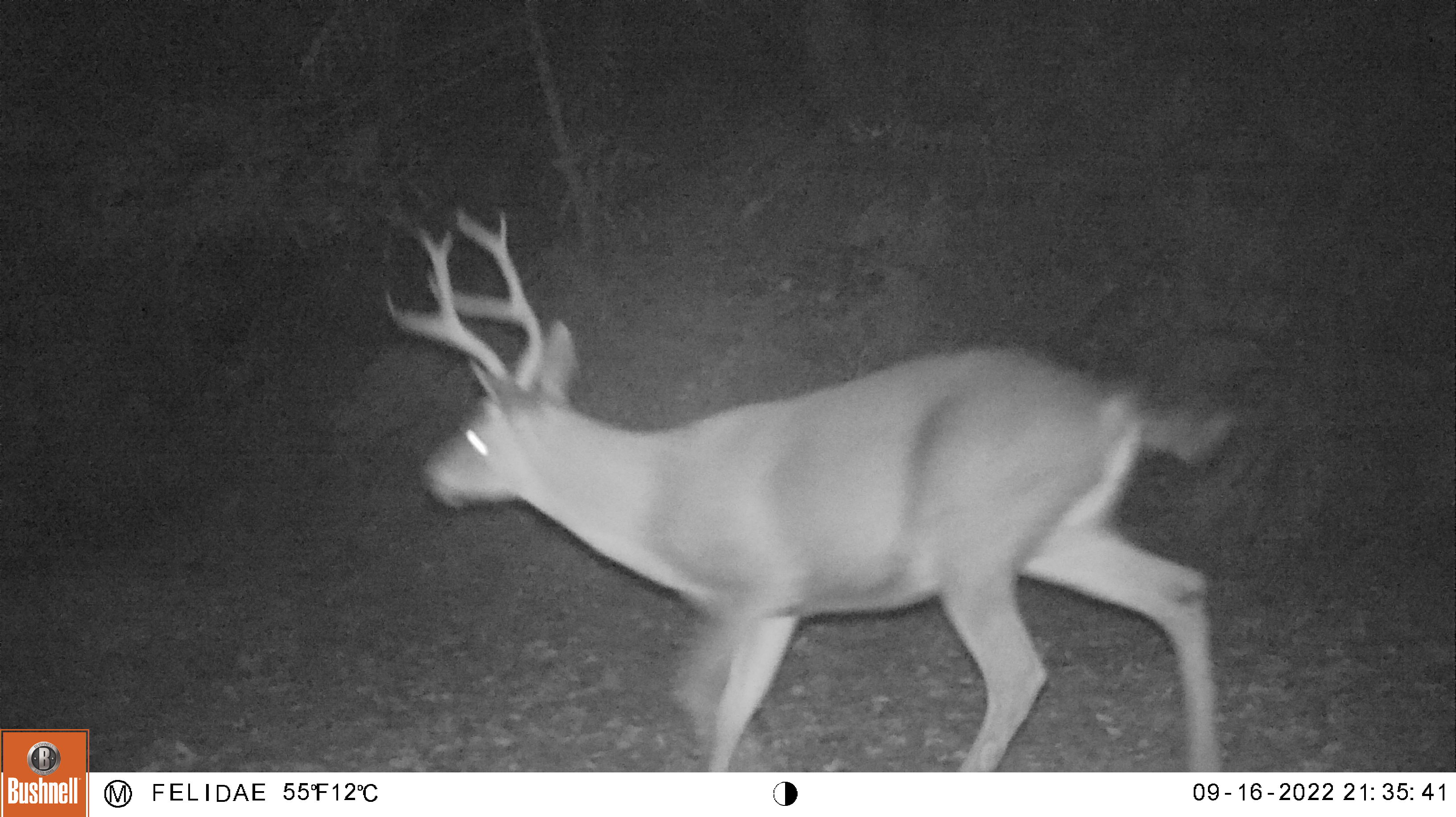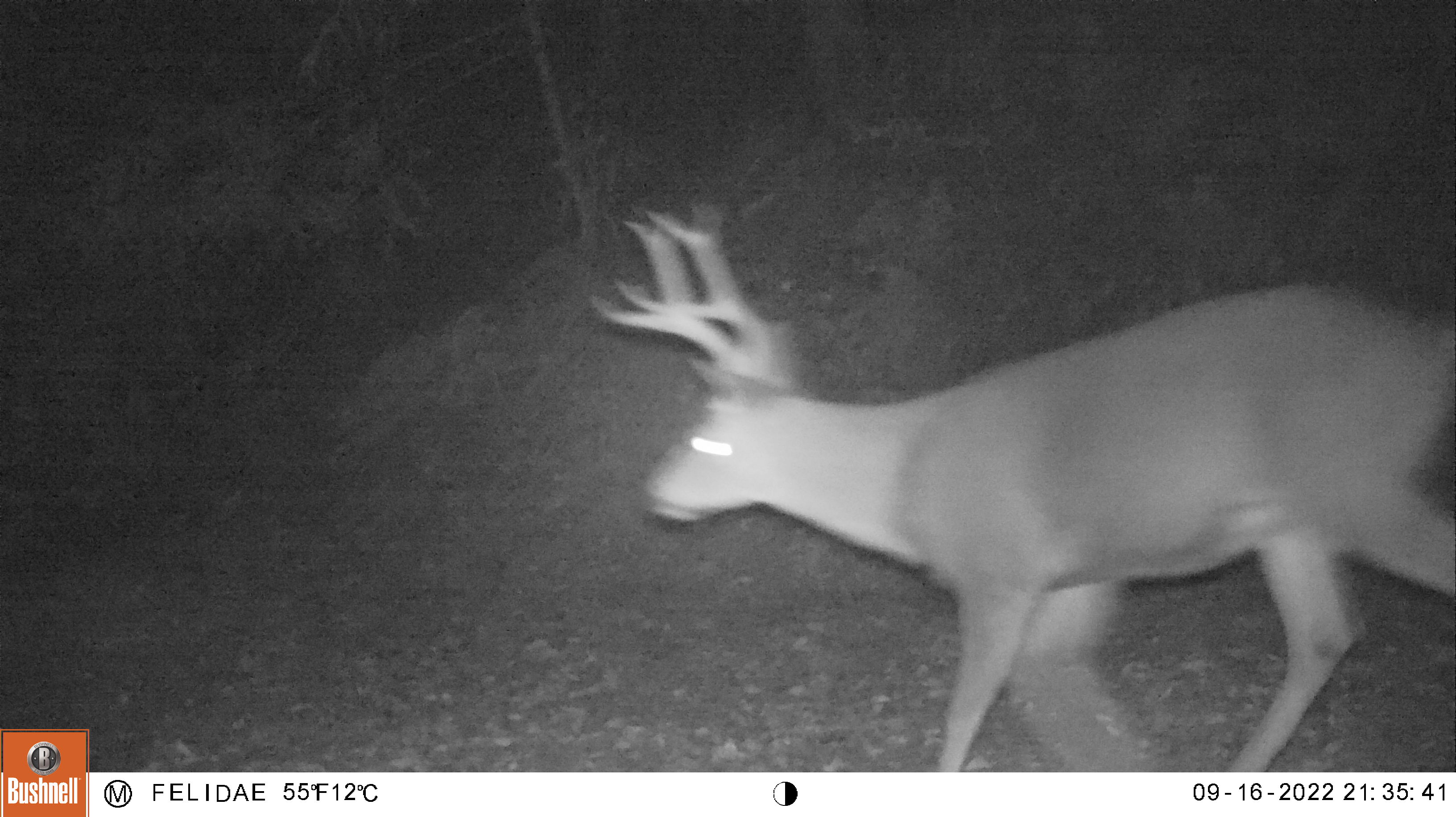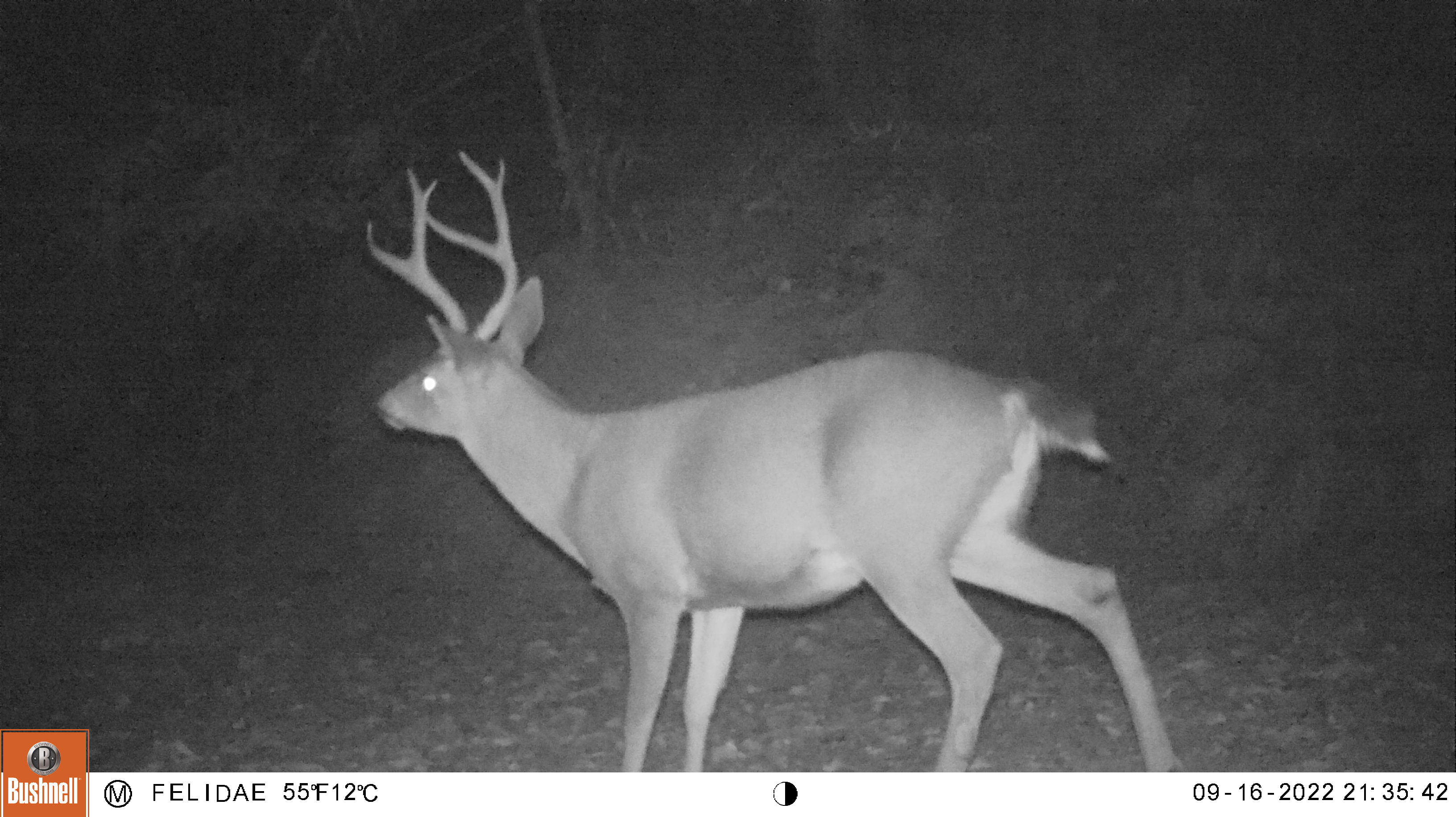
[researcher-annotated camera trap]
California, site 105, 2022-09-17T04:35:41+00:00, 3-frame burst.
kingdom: Animalia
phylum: Chordata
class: Mammalia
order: Artiodactyla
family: Cervidae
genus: Odocoileus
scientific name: Odocoileus hemionus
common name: mule deer